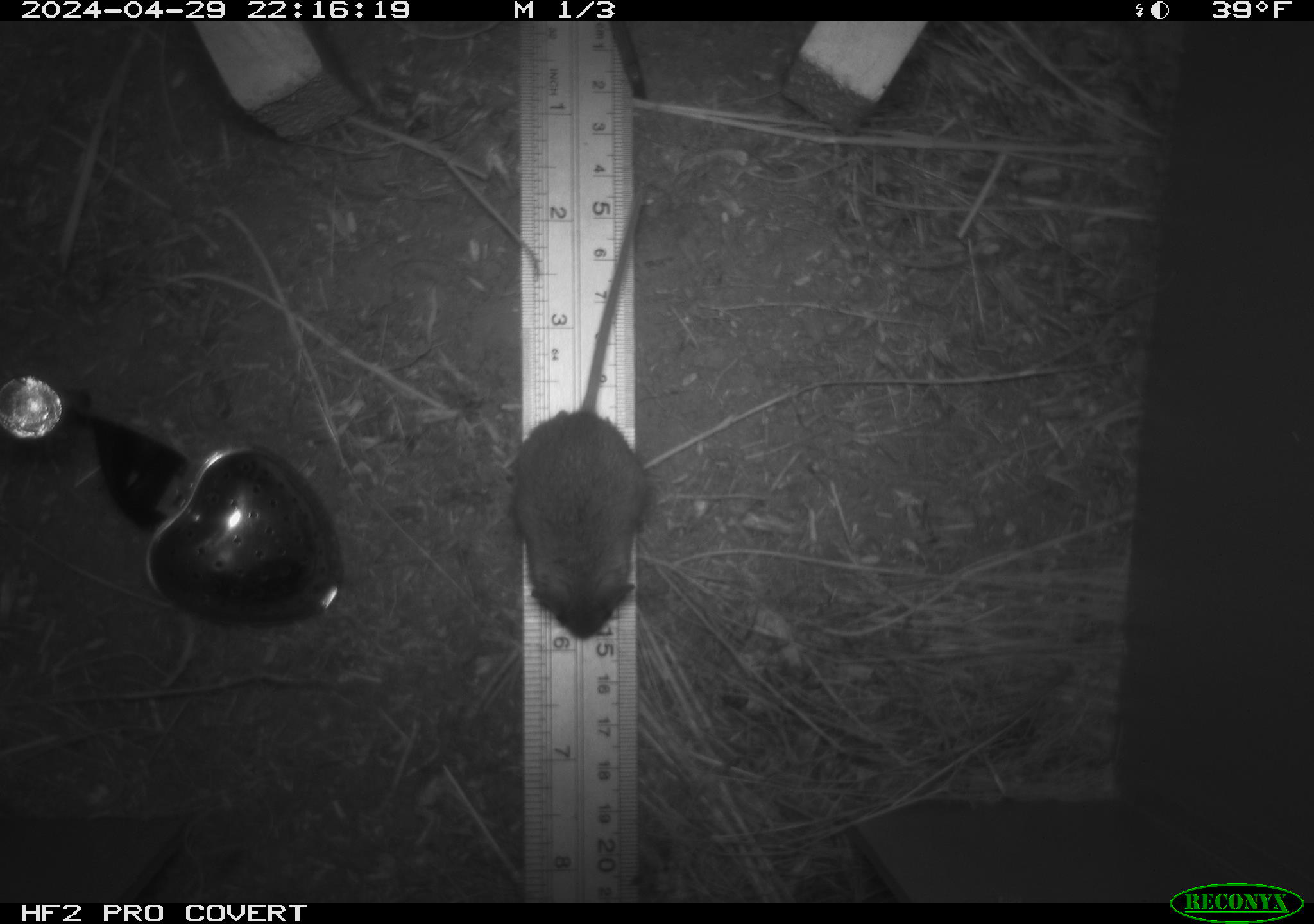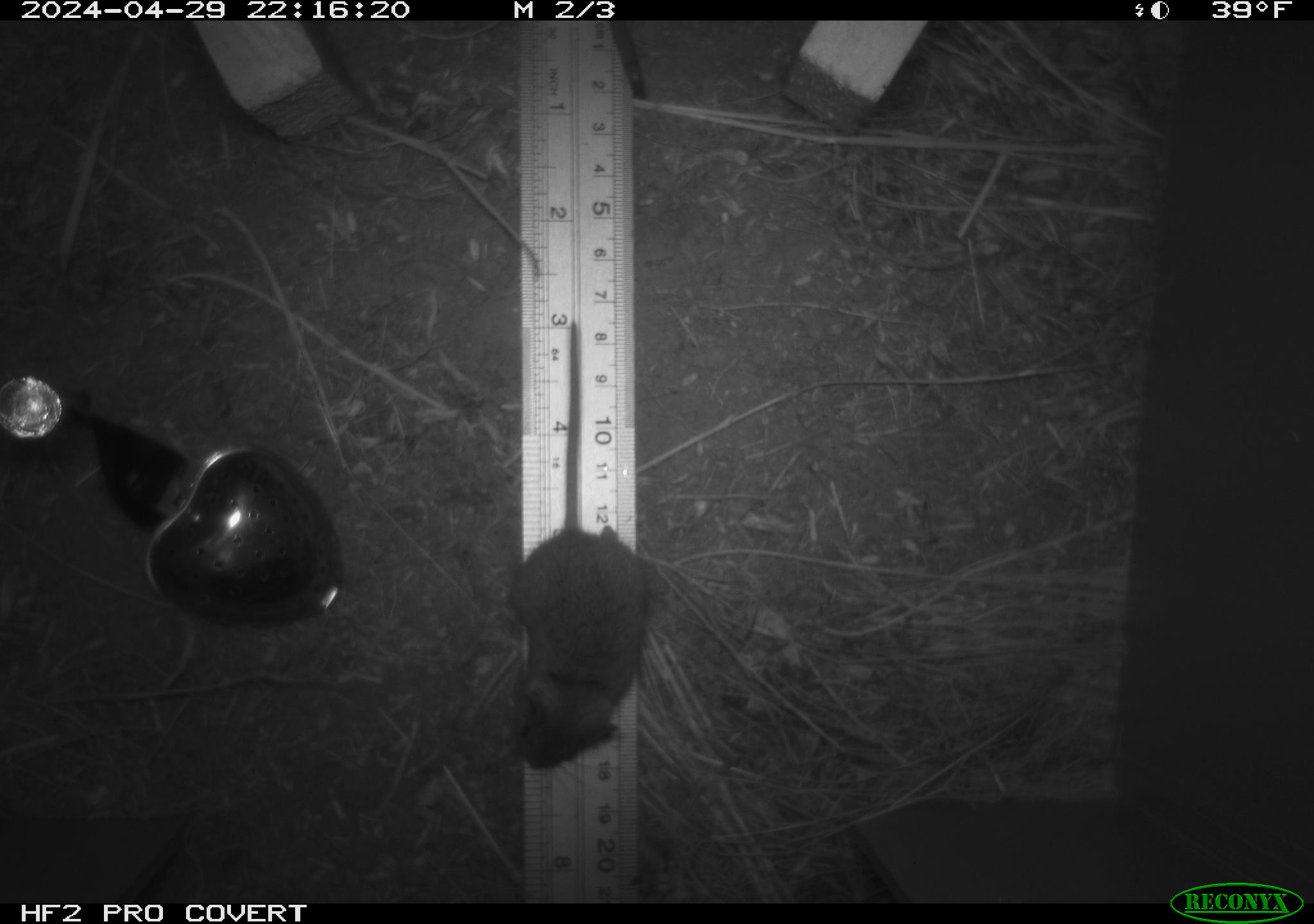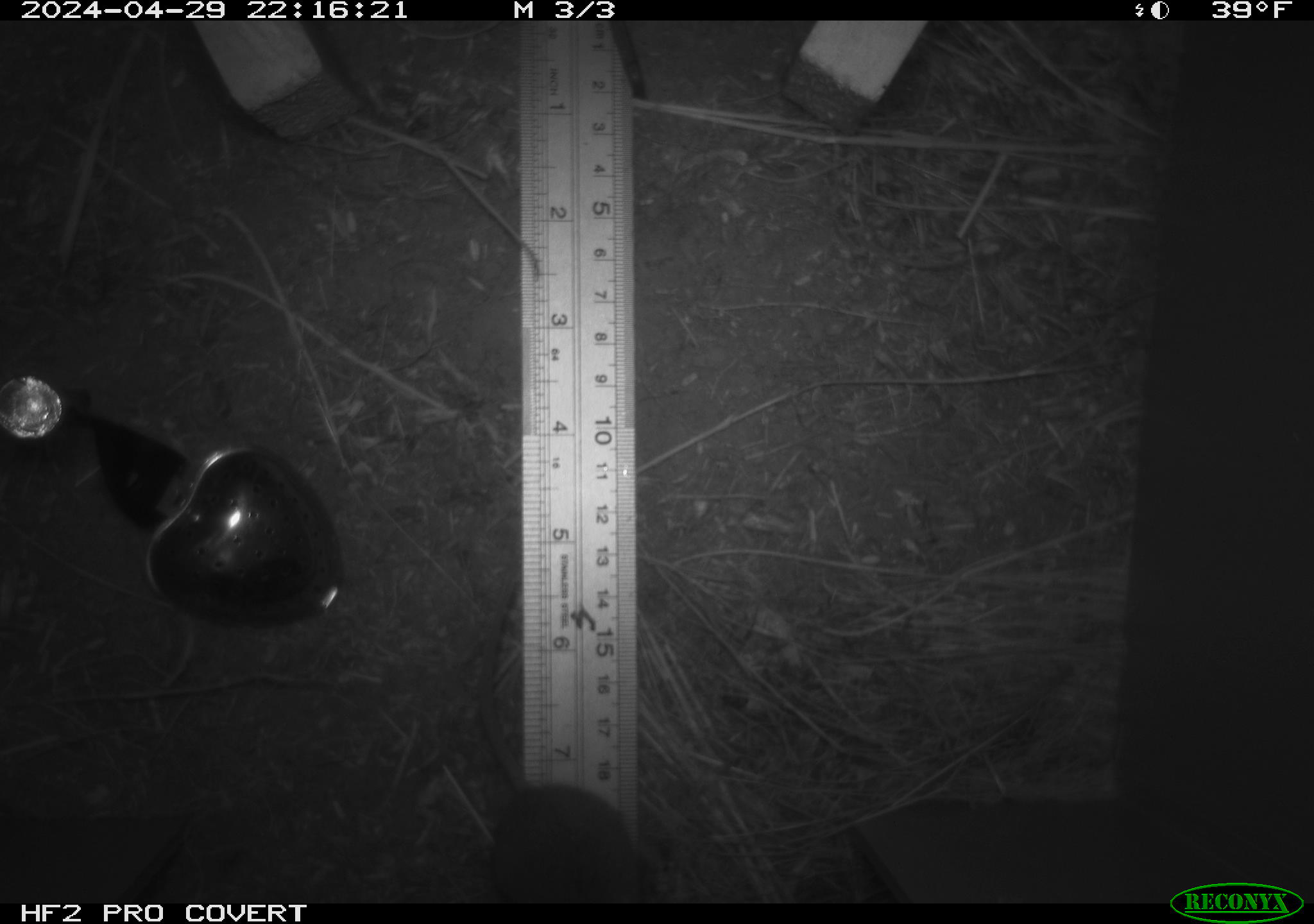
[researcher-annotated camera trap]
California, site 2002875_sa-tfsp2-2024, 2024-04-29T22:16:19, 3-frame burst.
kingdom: Animalia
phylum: Chordata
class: Mammalia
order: Rodentia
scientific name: Rodentia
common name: mouse species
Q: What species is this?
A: Mouse species (Rodentia).